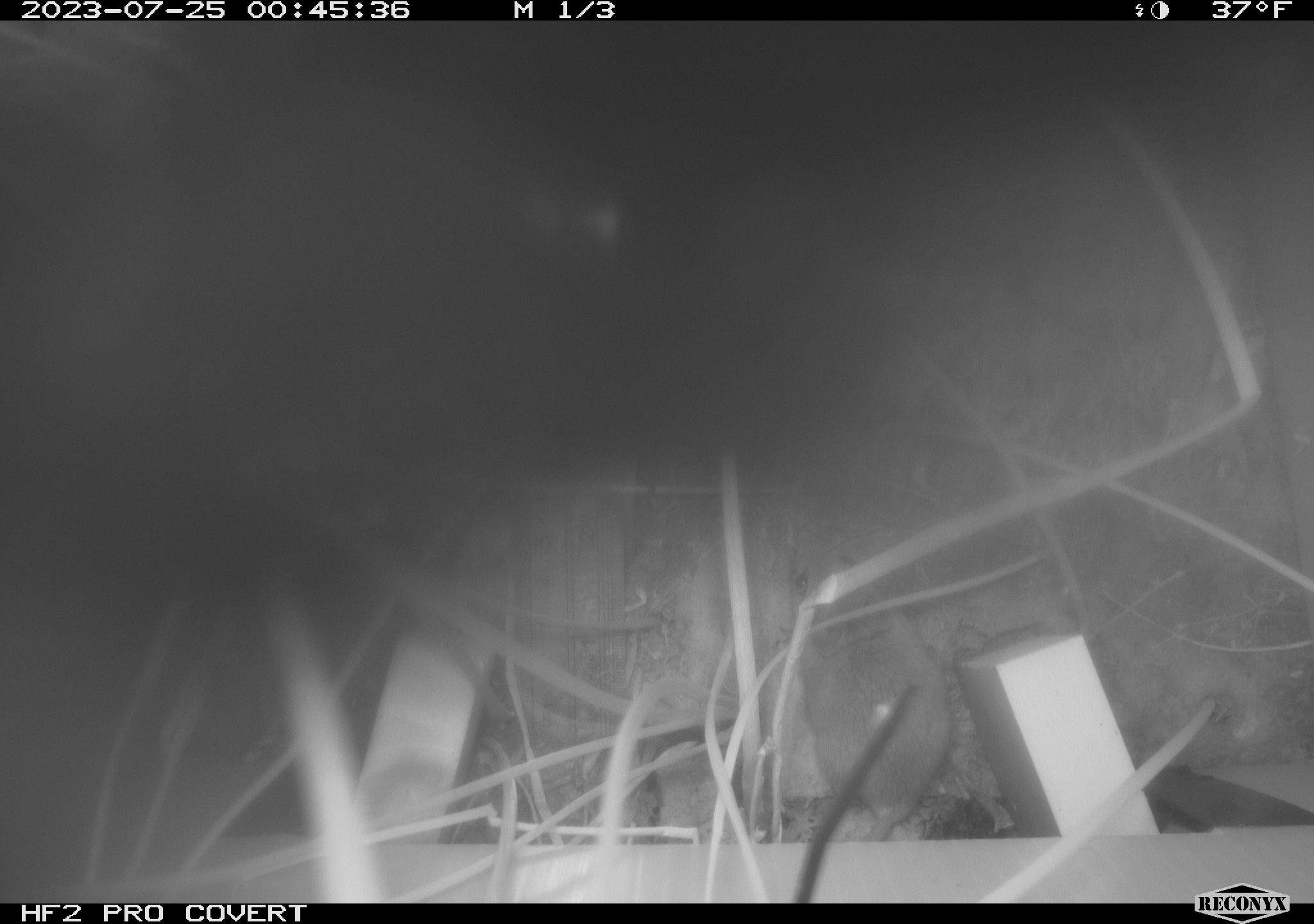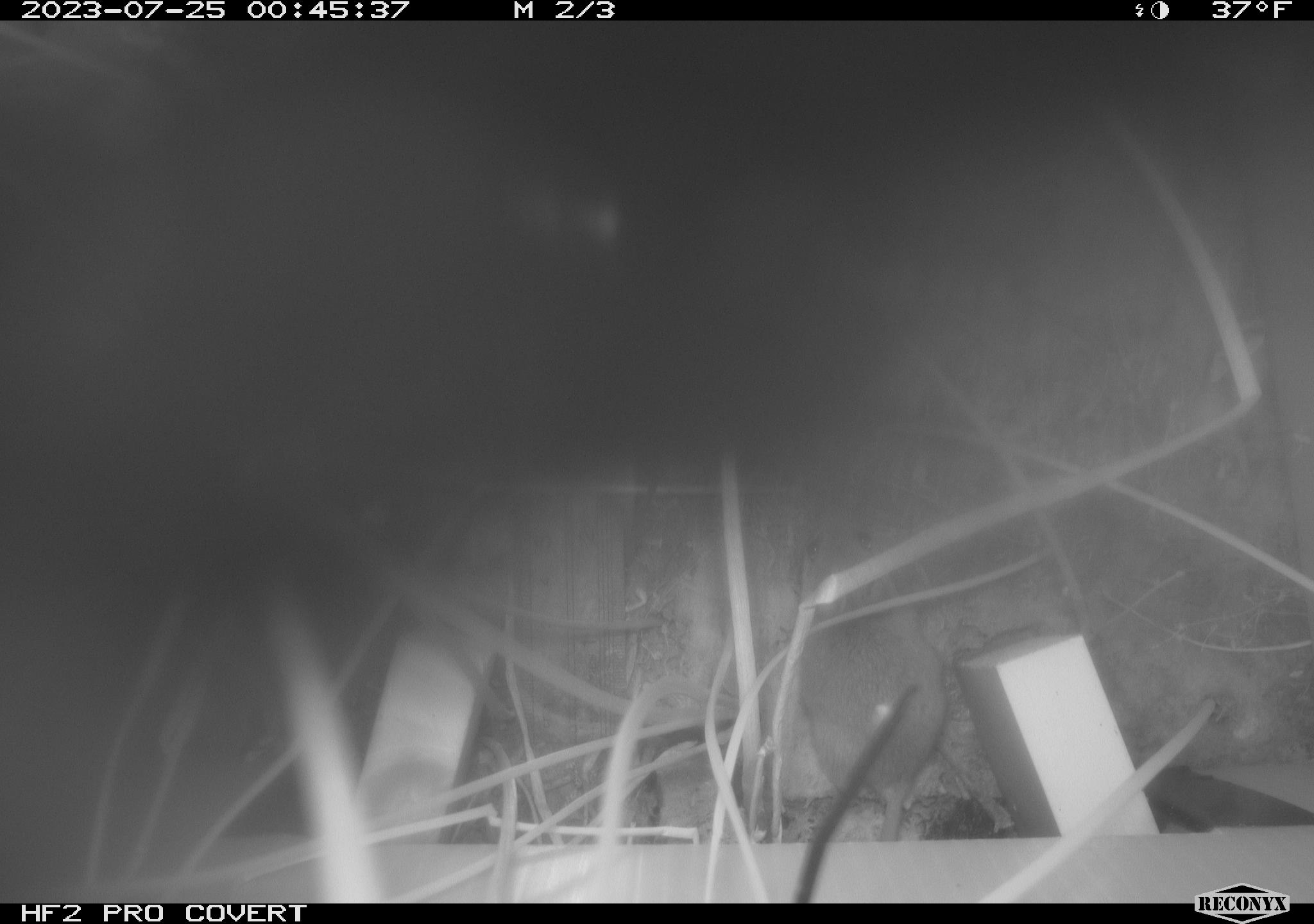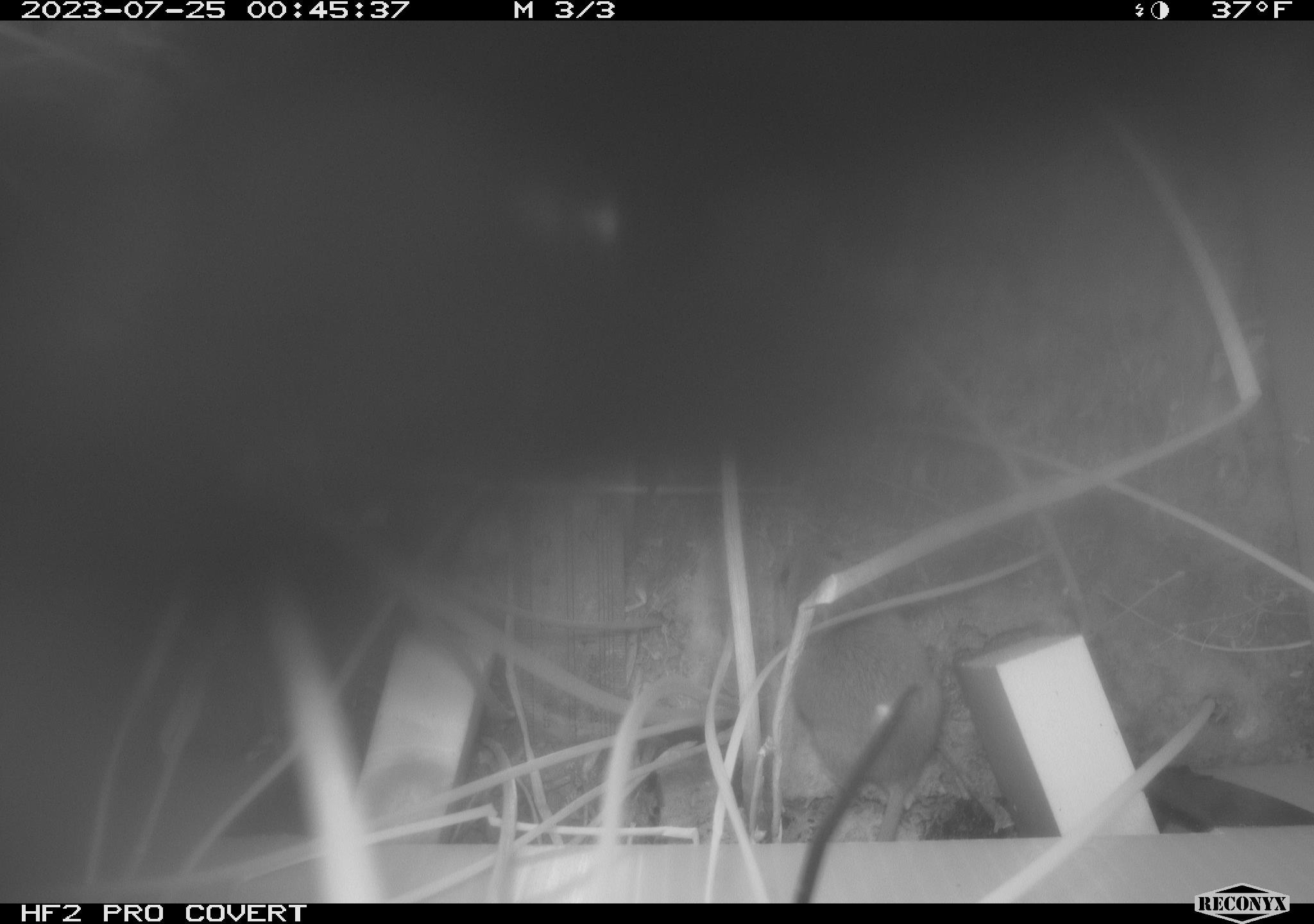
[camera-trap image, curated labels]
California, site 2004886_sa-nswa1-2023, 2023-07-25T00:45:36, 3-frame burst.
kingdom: Animalia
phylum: Chordata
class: Mammalia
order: Rodentia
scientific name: Rodentia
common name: rodent